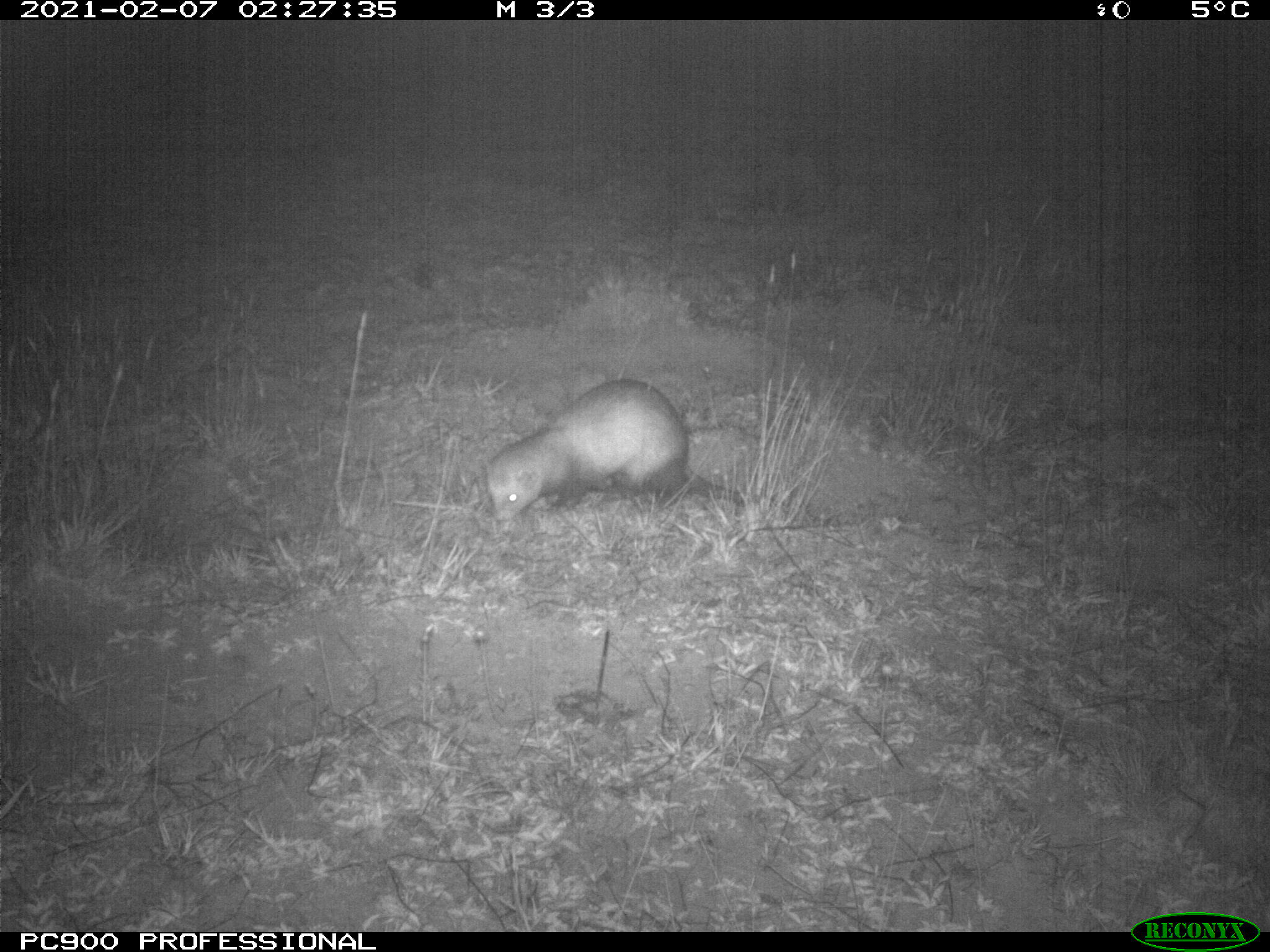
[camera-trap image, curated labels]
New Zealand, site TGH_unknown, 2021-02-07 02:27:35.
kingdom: Animalia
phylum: Chordata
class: Mammalia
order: Carnivora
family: Mustelidae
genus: Mustela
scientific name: Mustela furo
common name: ferret